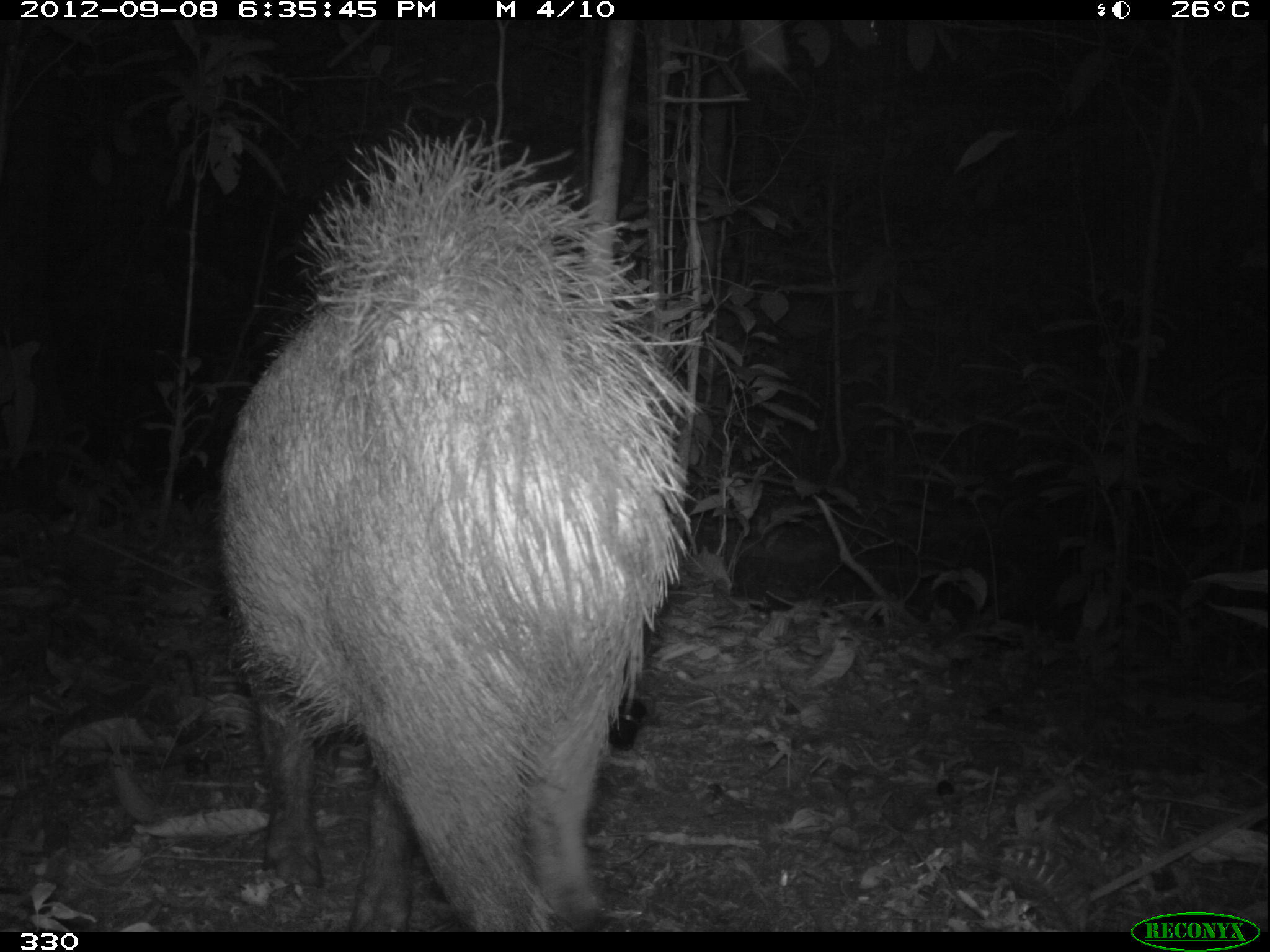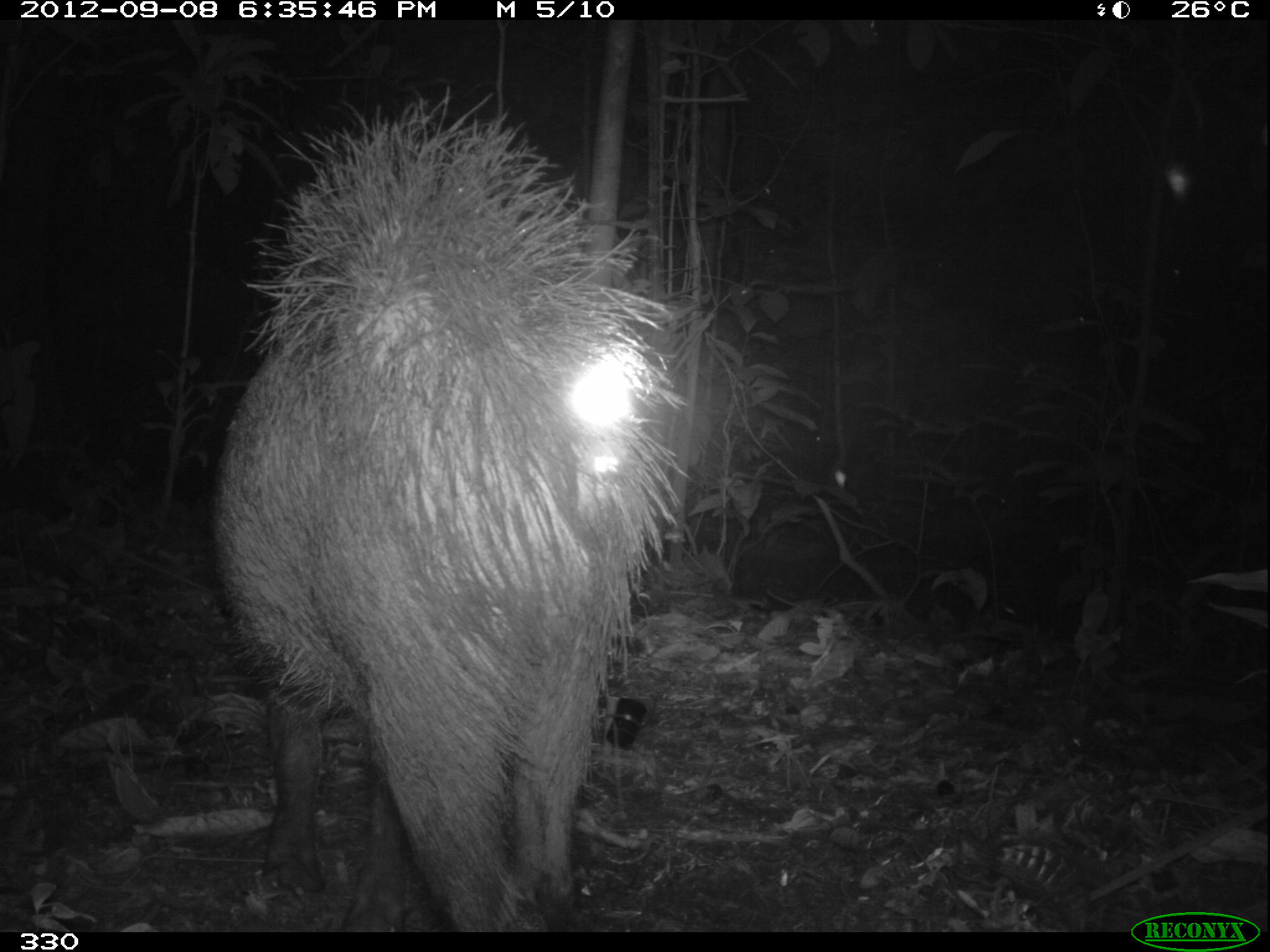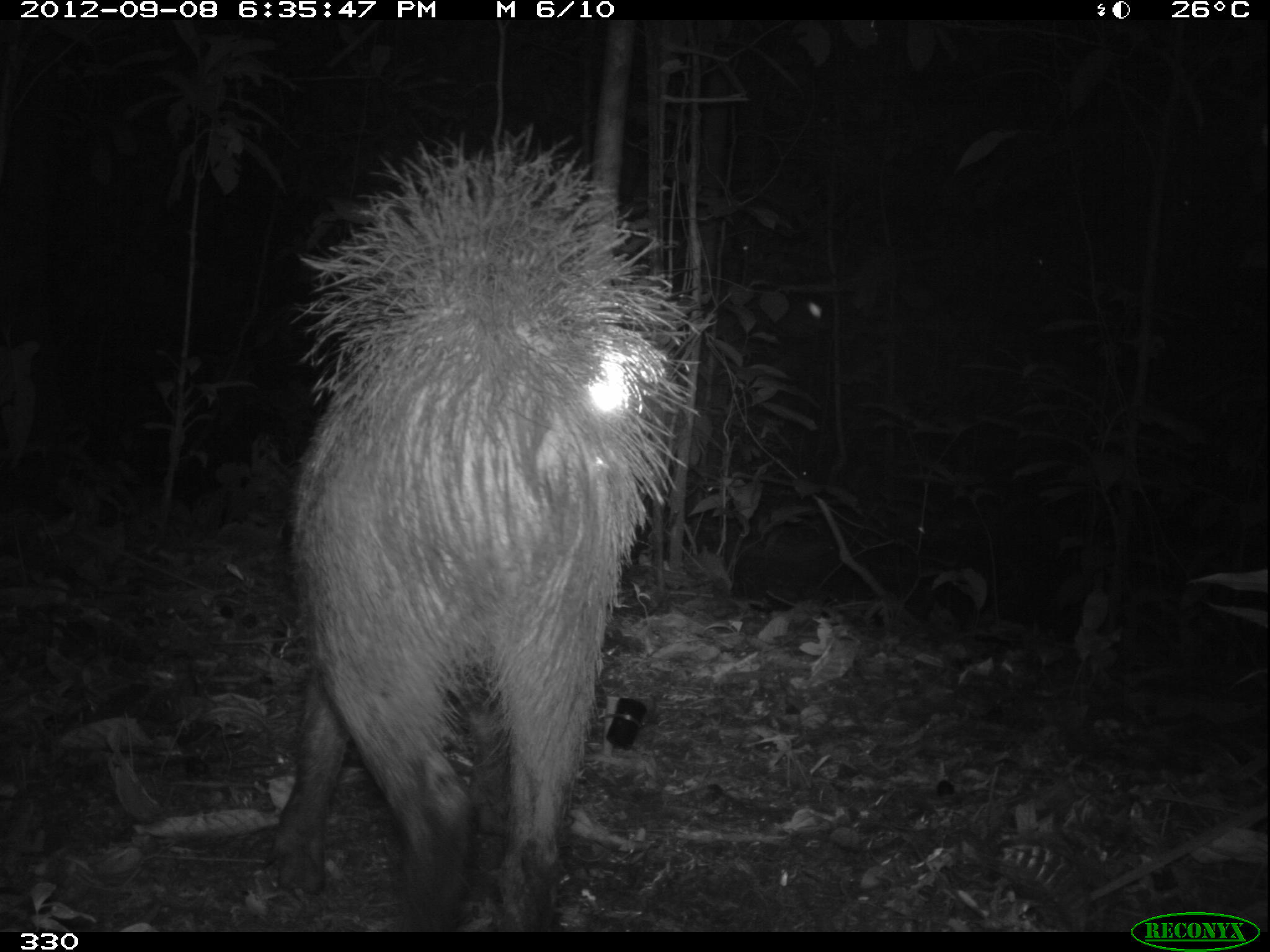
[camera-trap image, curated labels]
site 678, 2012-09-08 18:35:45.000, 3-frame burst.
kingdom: Animalia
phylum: Chordata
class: Mammalia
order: Artiodactyla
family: Tayassuidae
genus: Tayassu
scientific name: Tayassu pecari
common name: white-lipped peccary